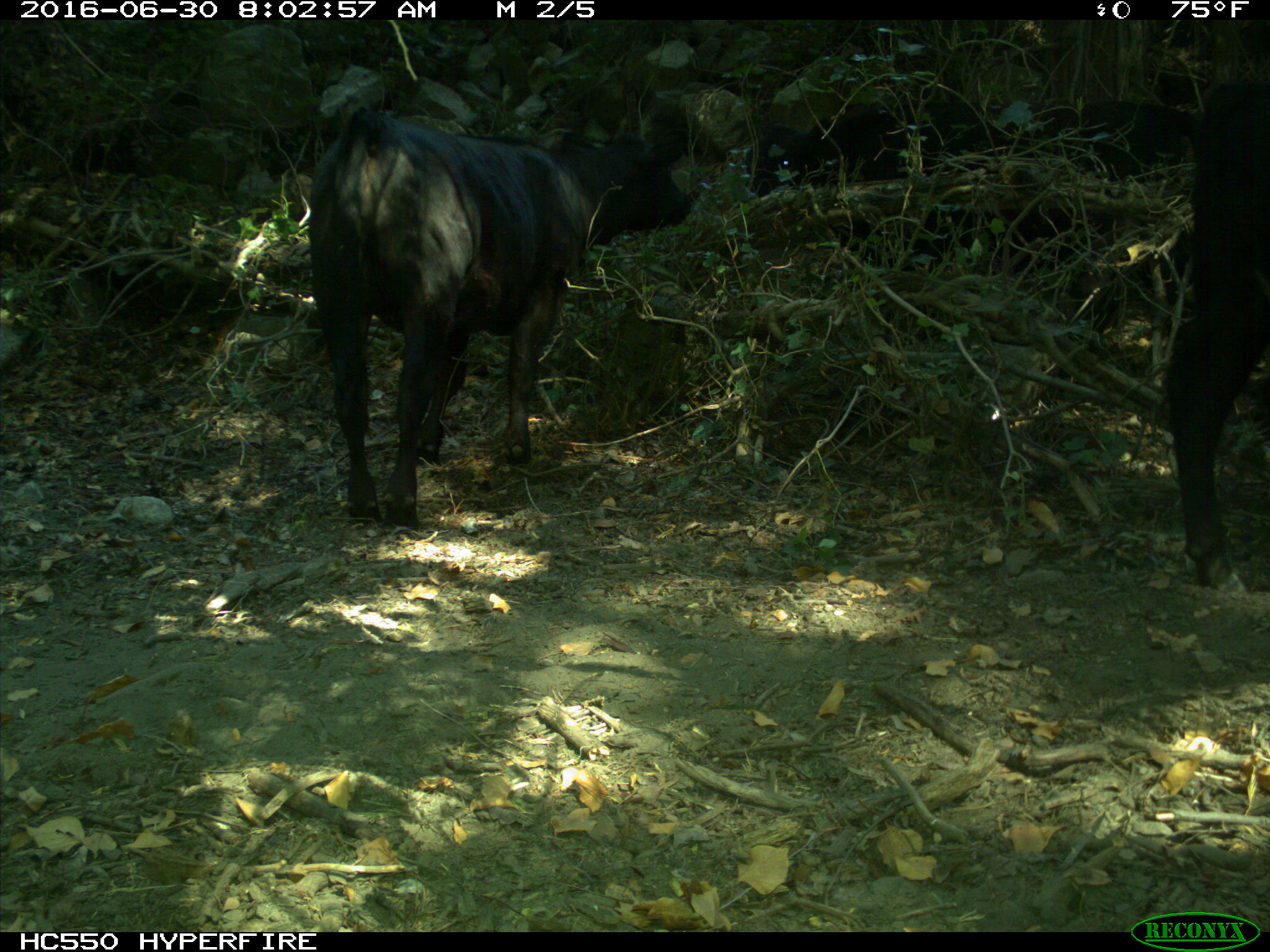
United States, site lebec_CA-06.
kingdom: Animalia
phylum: Chordata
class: Mammalia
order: Artiodactyla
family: Bovidae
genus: Bos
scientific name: Bos taurus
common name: domestic cow